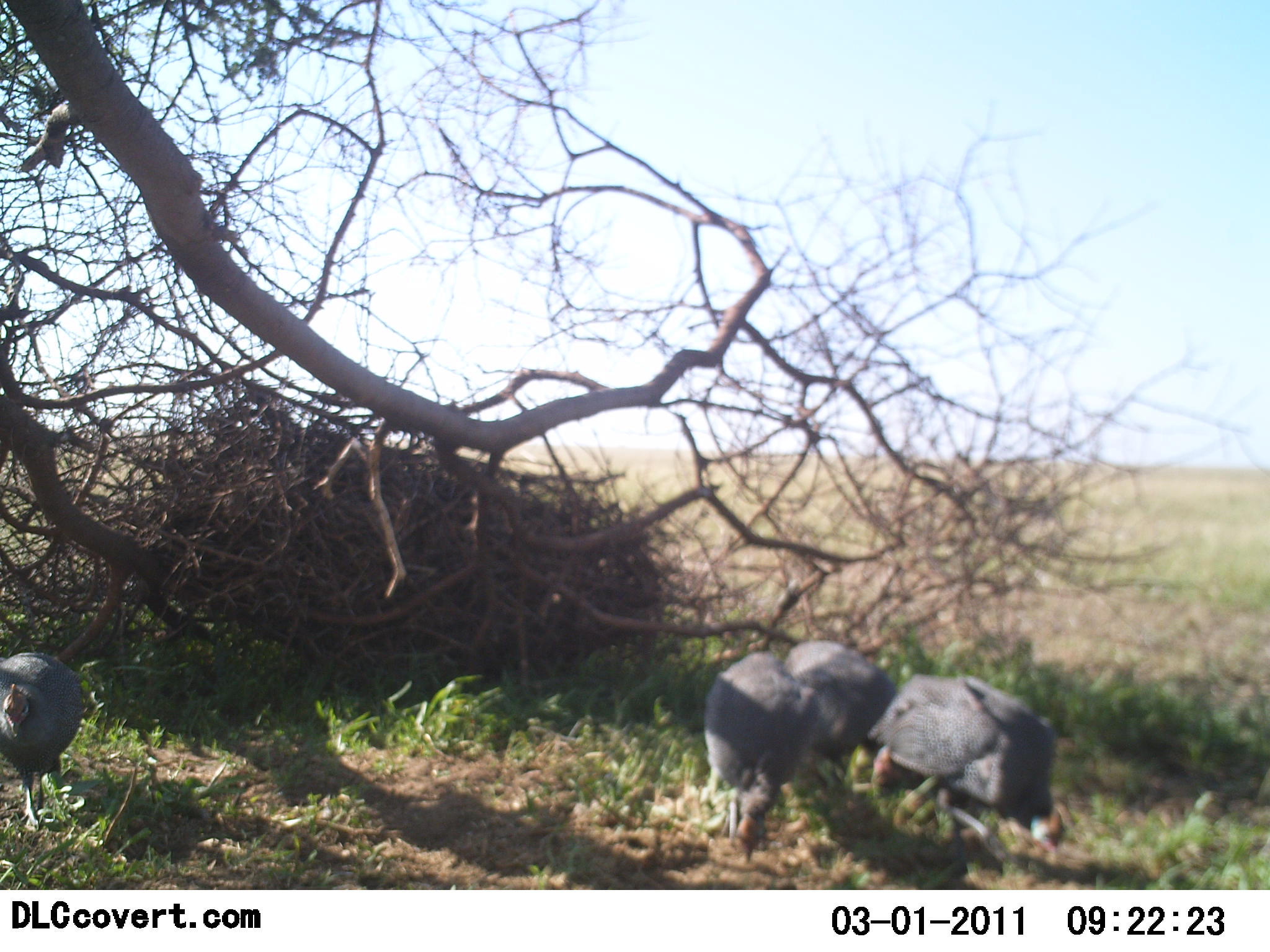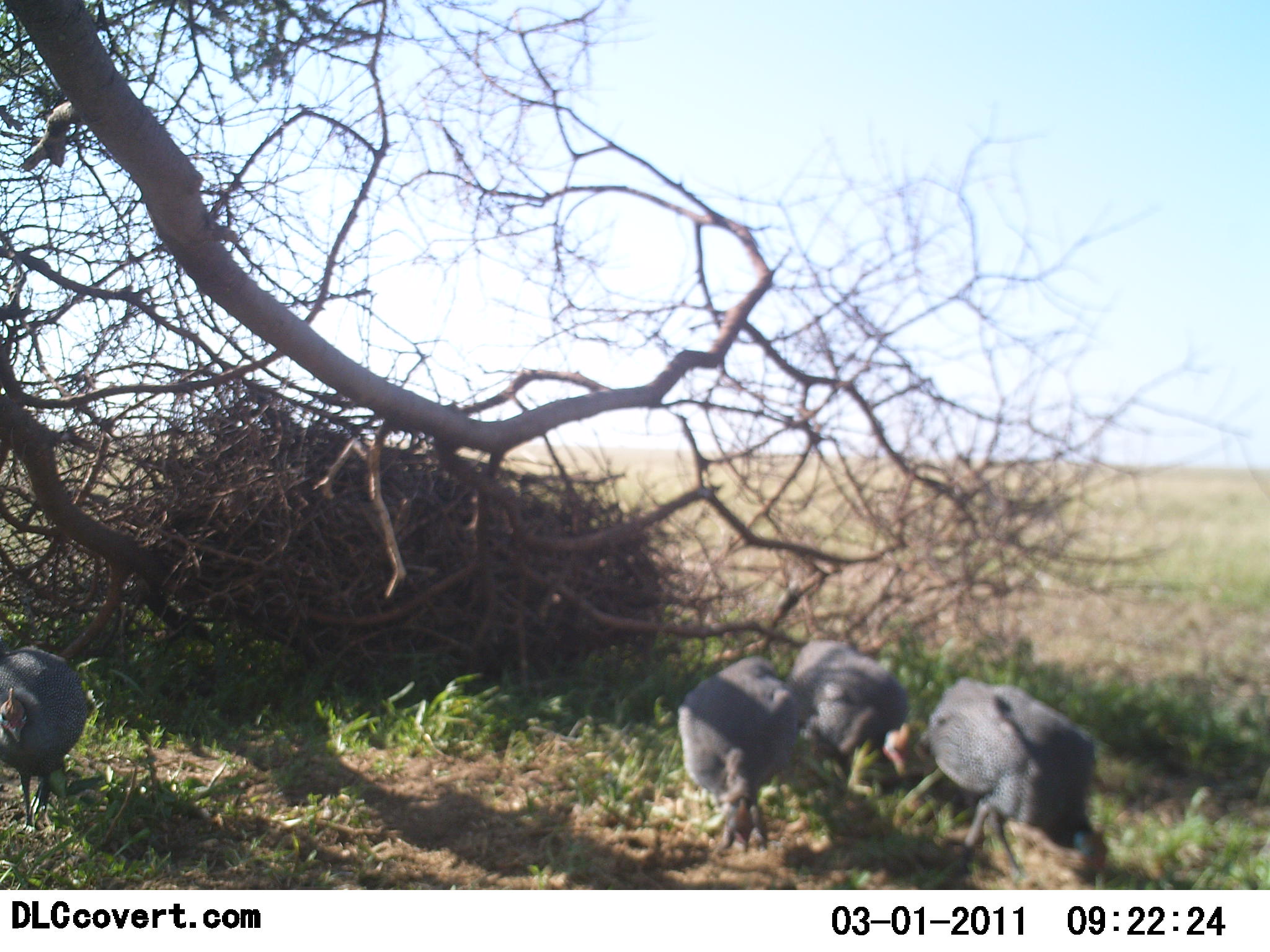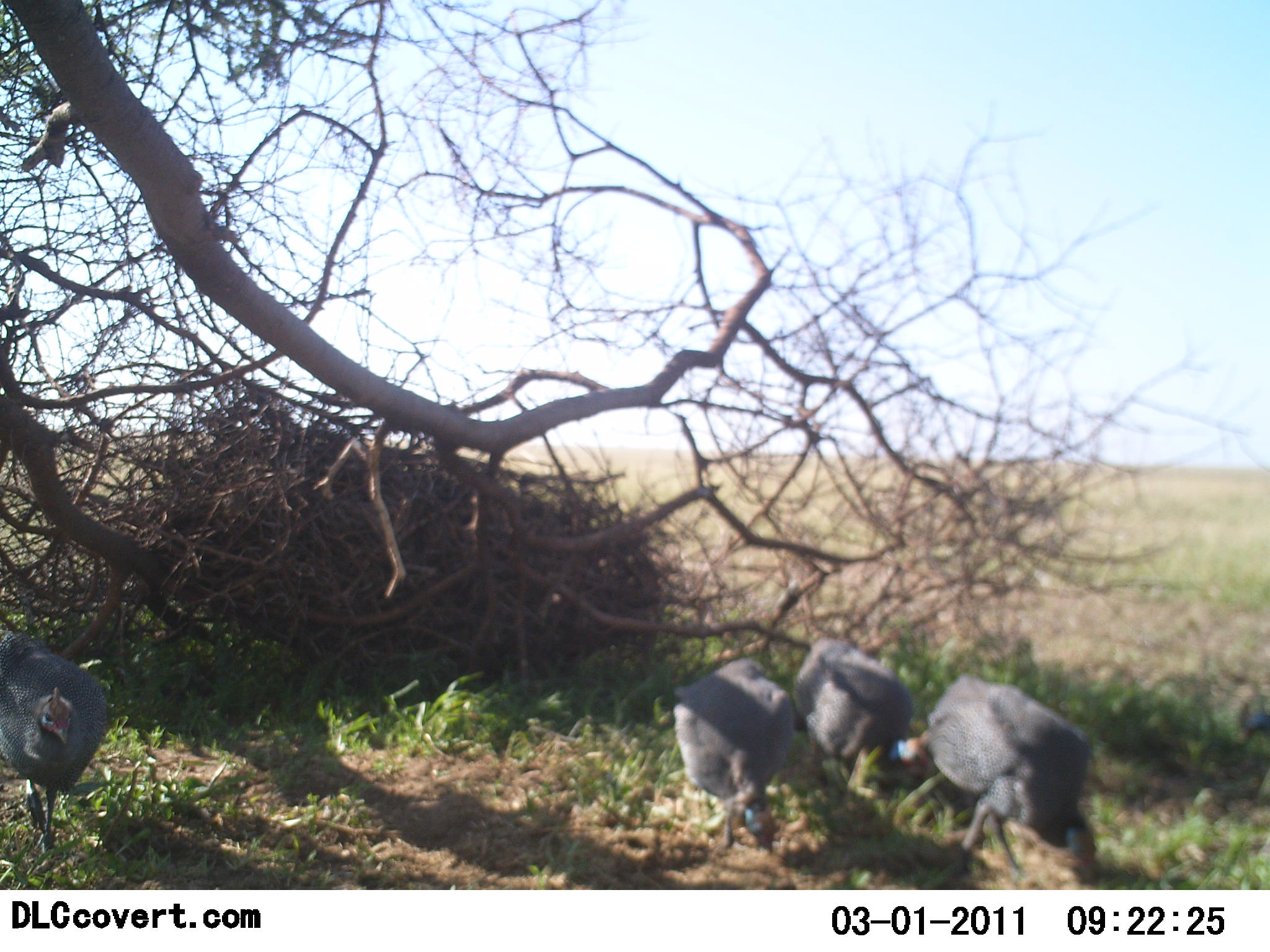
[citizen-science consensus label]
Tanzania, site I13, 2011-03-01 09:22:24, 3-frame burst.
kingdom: Animalia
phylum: Chordata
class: Aves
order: Galliformes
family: Numididae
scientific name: Numididae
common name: guinea fowl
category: guineafowl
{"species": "guineafowl (guinea fowl) (Numididae)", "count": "5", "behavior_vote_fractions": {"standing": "36%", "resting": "0%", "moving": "36%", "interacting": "9%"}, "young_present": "0%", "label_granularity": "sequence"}